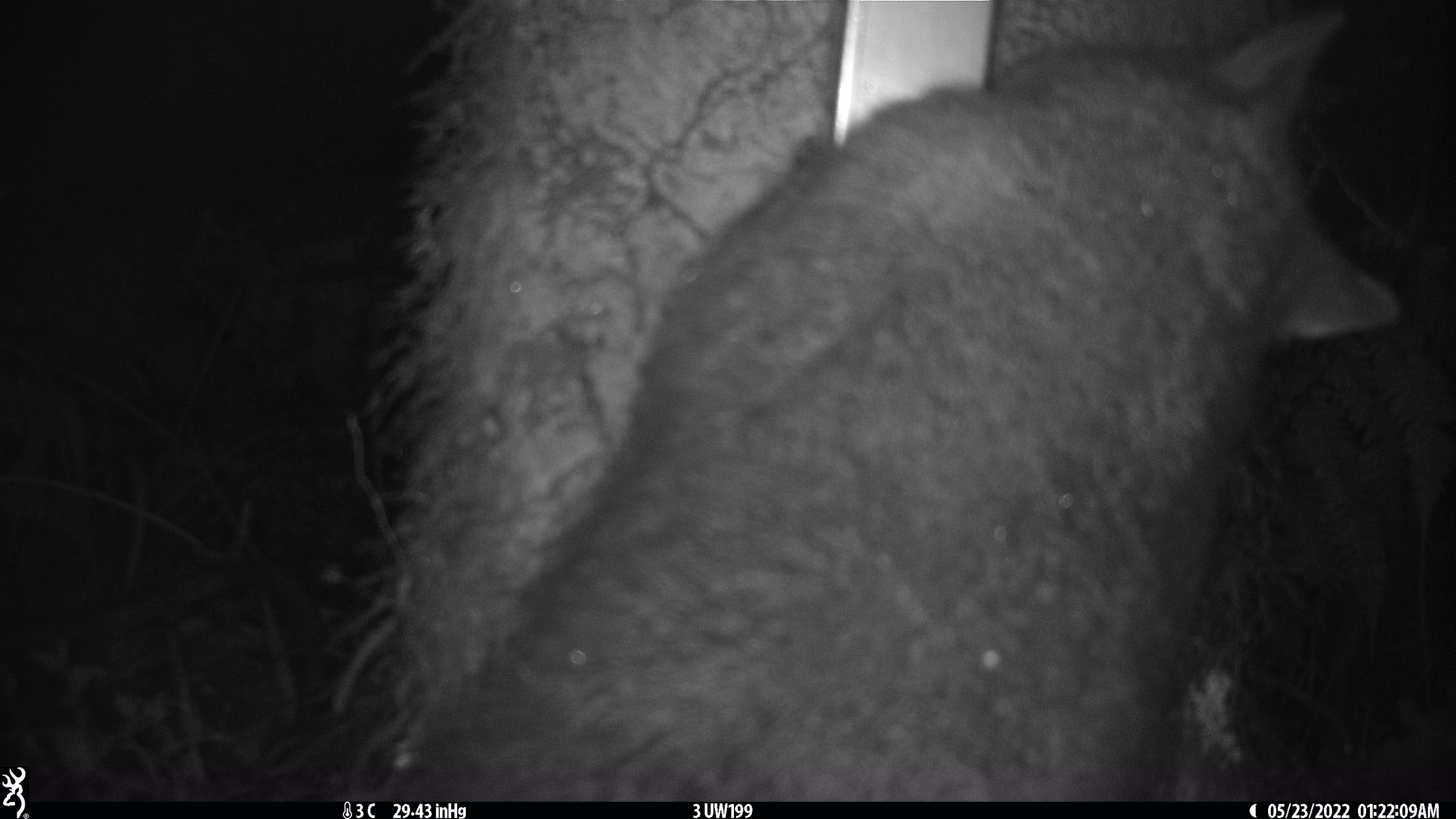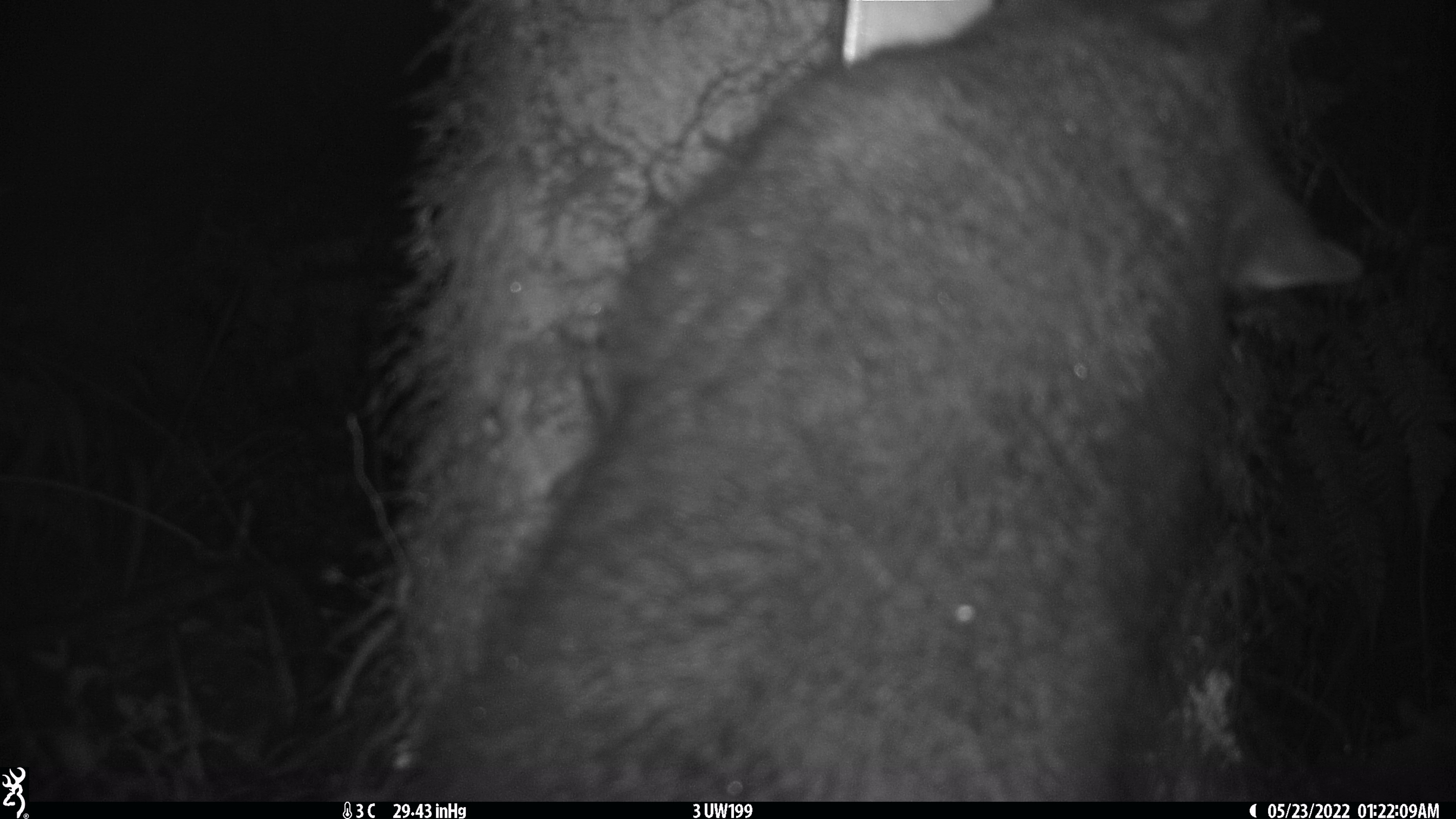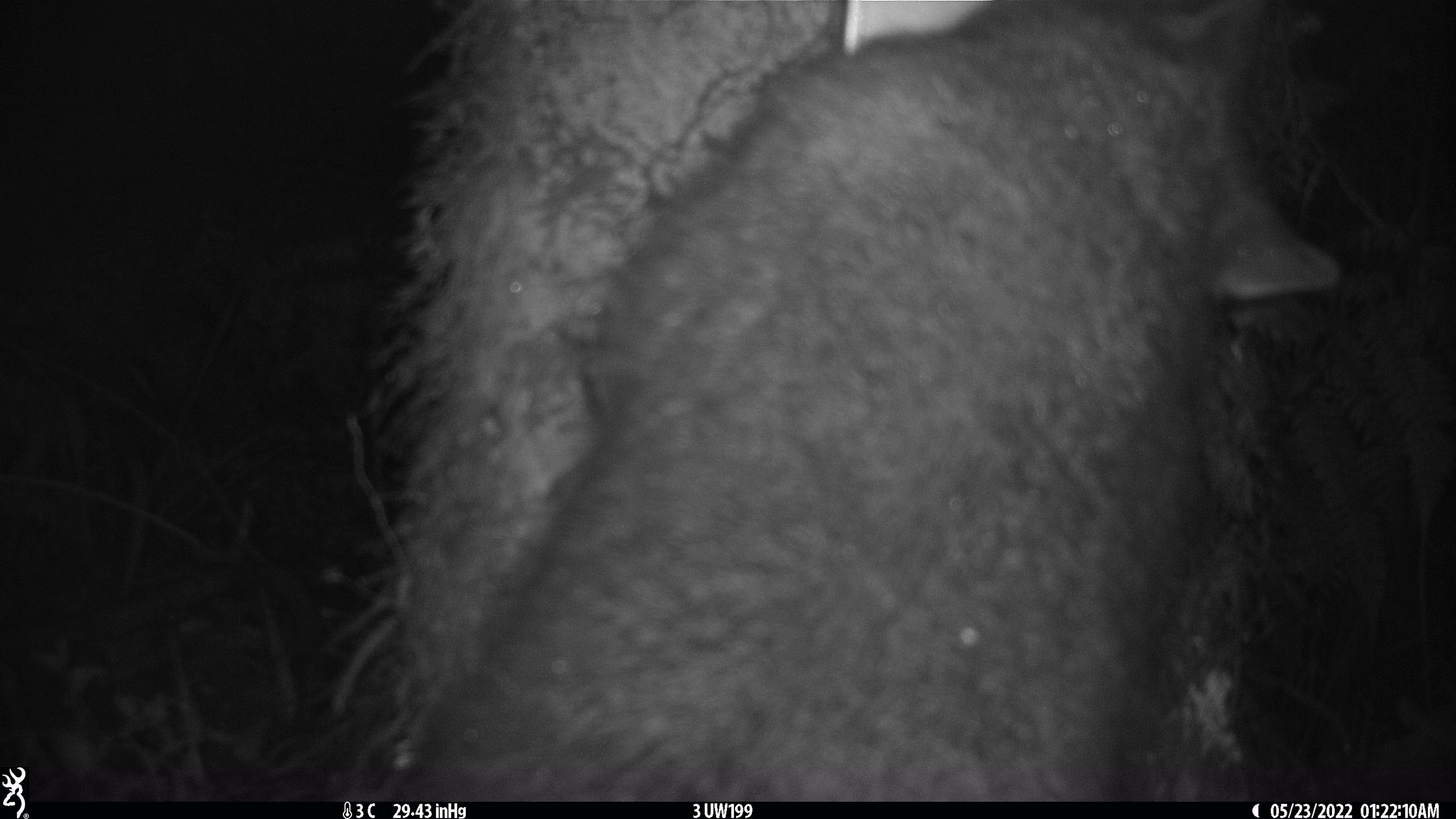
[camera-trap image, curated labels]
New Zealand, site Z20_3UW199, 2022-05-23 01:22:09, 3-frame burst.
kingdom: Animalia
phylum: Chordata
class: Mammalia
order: Diprotodontia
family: Phalangeridae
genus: Trichosurus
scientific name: Trichosurus vulpecula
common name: common brushtail possum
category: possum